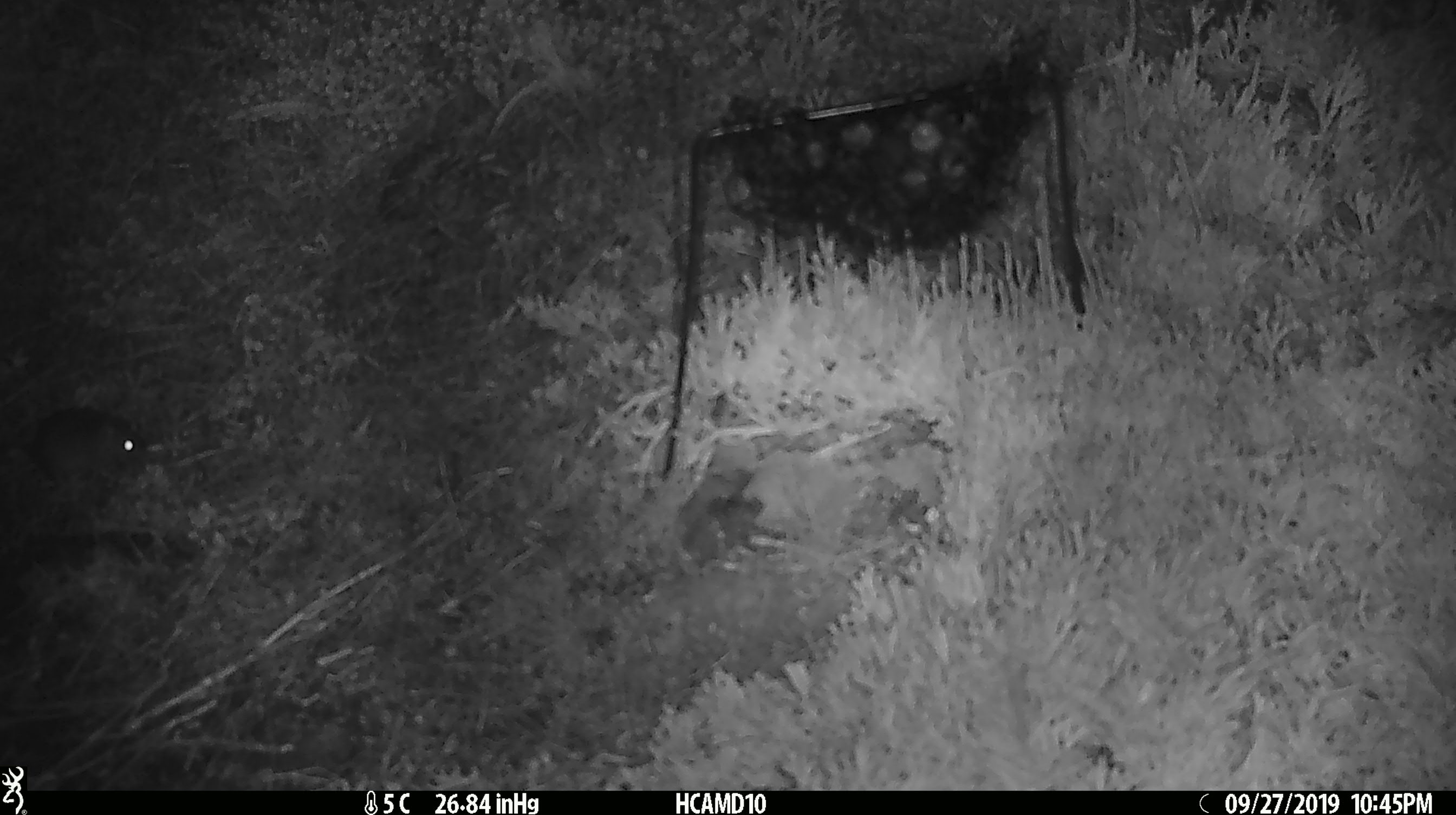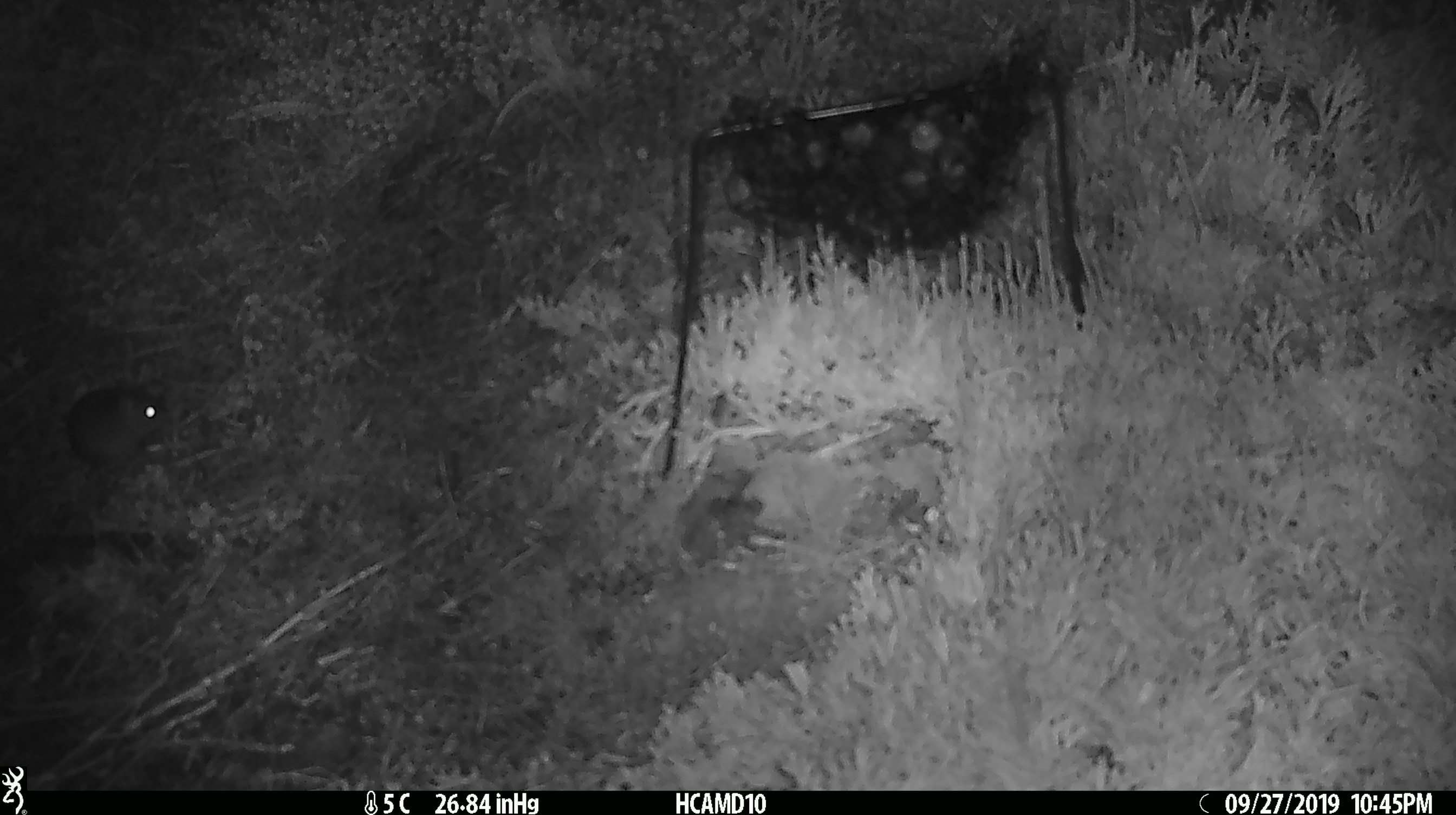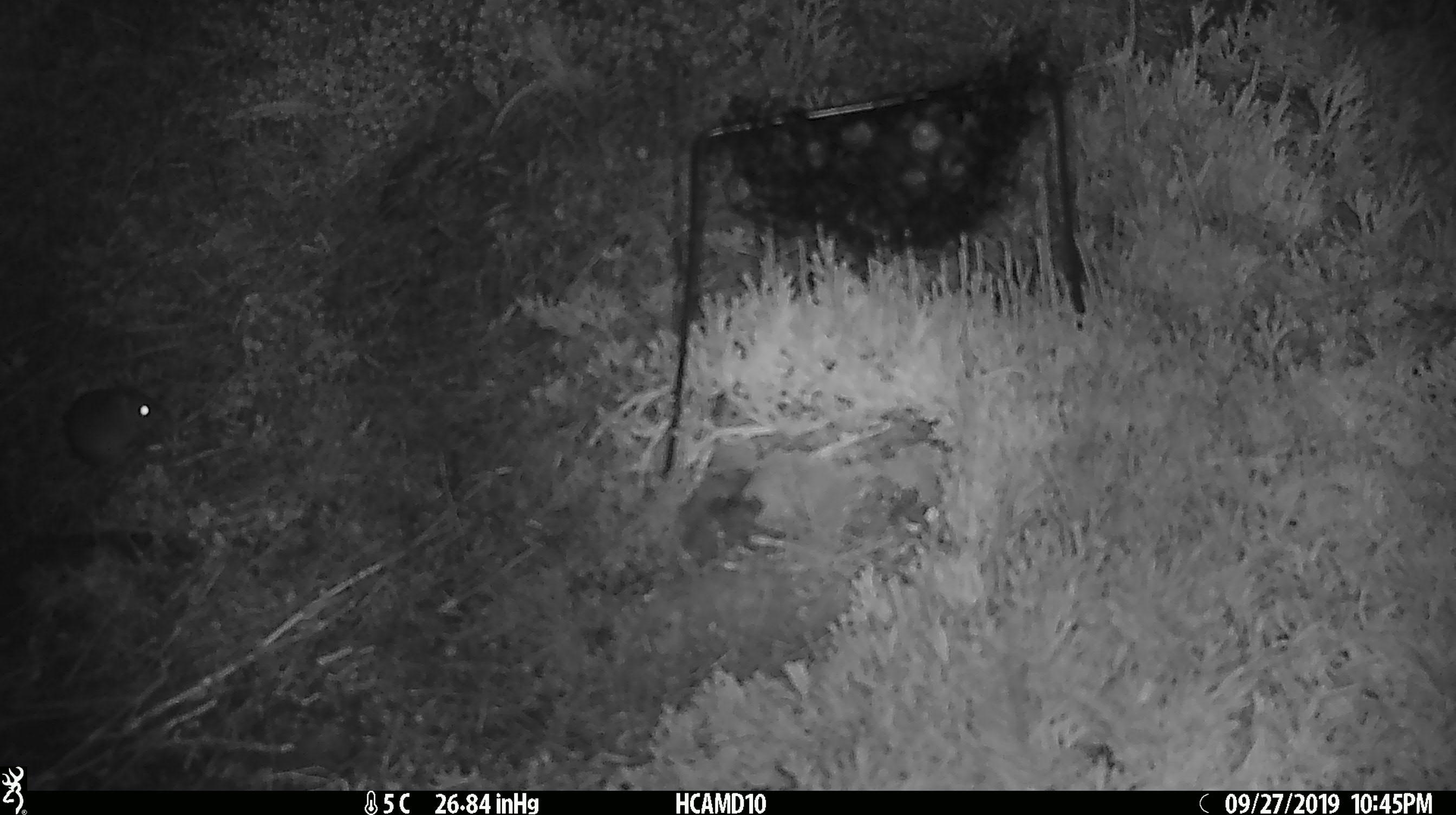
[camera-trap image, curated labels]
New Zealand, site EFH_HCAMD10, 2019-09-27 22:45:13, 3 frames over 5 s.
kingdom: Animalia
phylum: Chordata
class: Mammalia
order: Rodentia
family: Muridae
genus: Mus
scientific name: Mus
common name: mouse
Mouse (Mus).